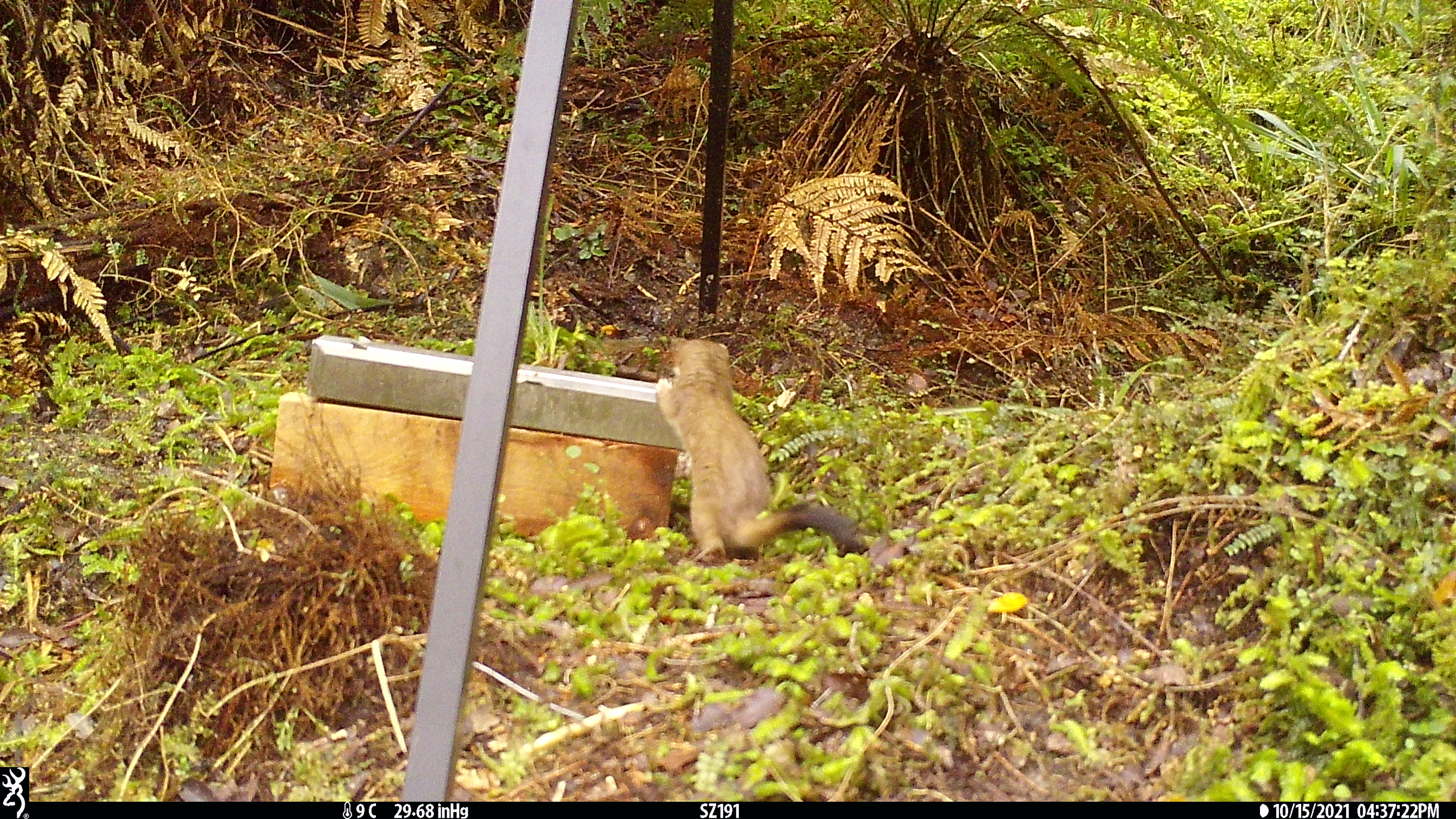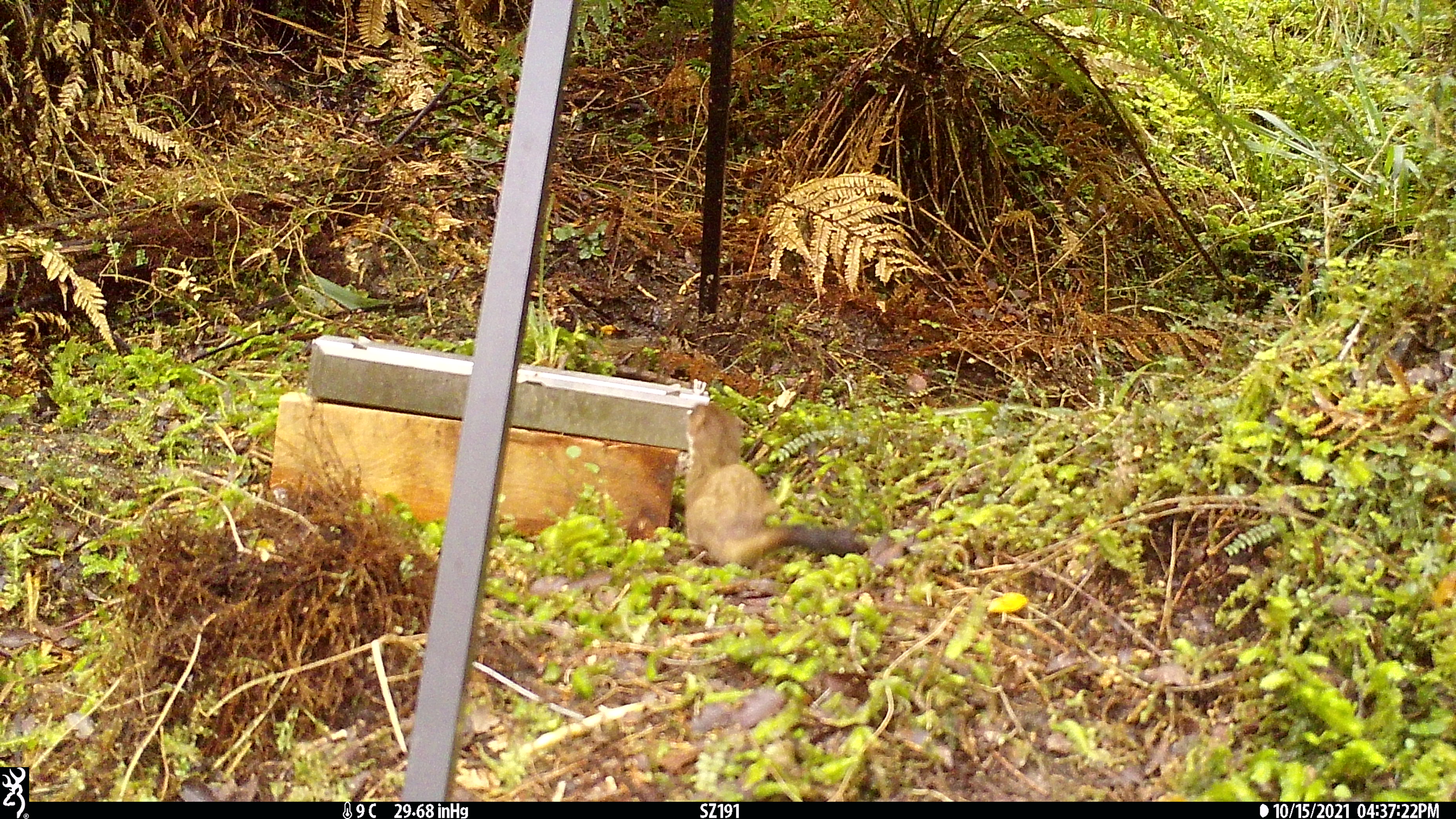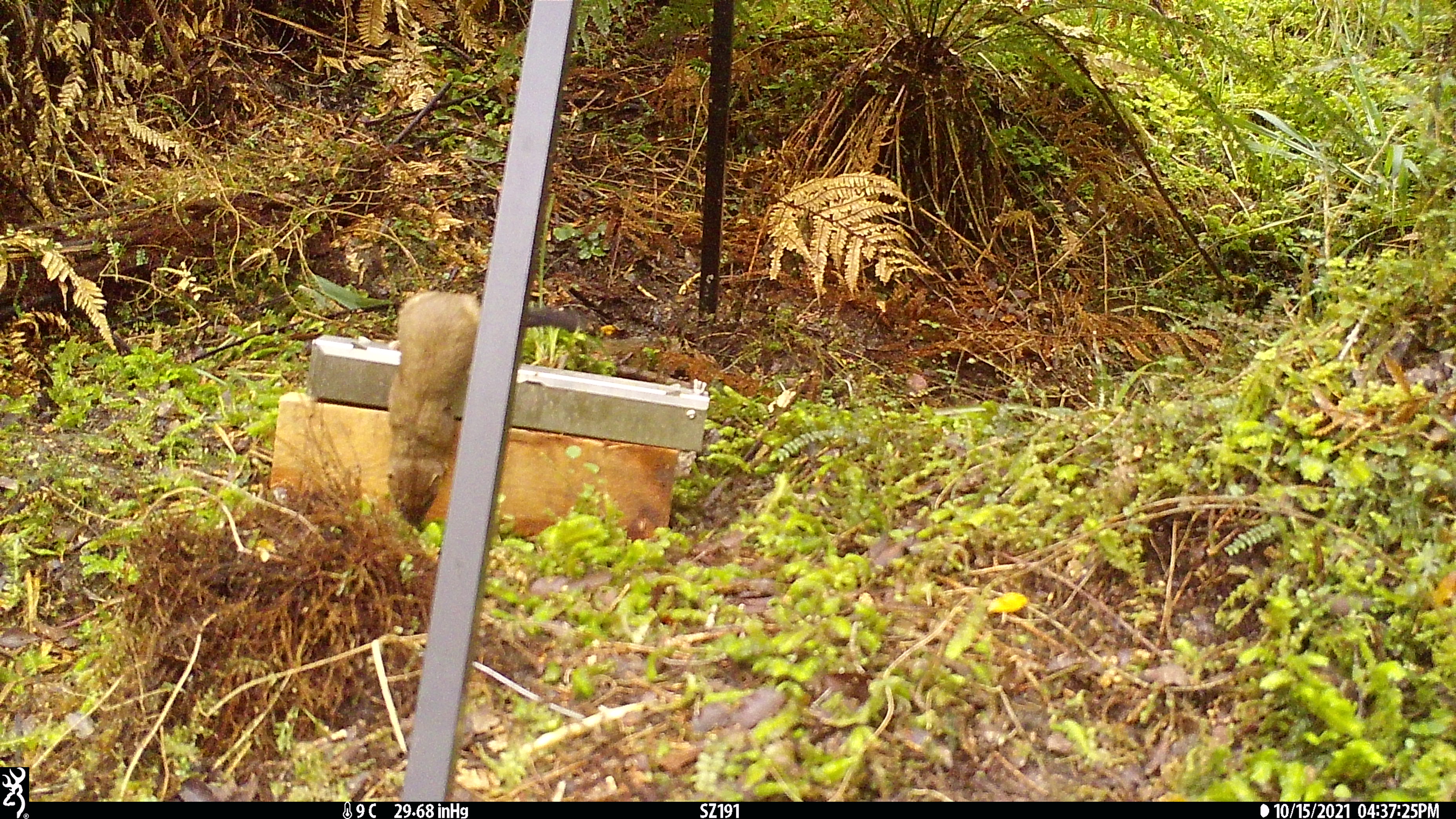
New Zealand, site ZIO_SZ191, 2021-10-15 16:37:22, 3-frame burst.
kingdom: Animalia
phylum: Chordata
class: Mammalia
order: Carnivora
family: Mustelidae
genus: Mustela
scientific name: Mustela erminea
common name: stoat